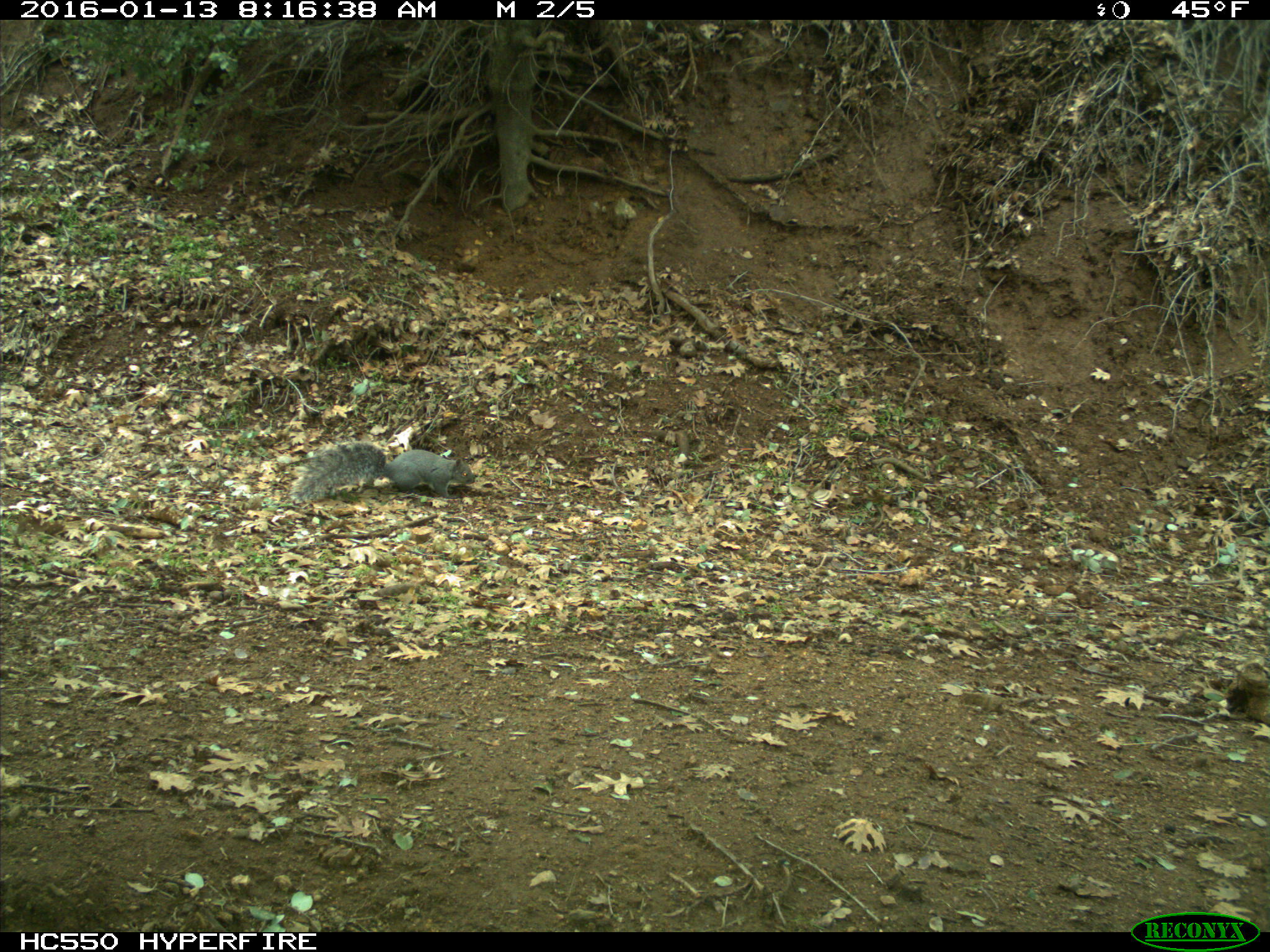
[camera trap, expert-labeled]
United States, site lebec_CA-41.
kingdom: Animalia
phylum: Chordata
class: Mammalia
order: Rodentia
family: Sciuridae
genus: Sciurus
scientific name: Sciurus carolinensis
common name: eastern gray squirrel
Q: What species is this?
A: Sciurus carolinensis (eastern gray squirrel).